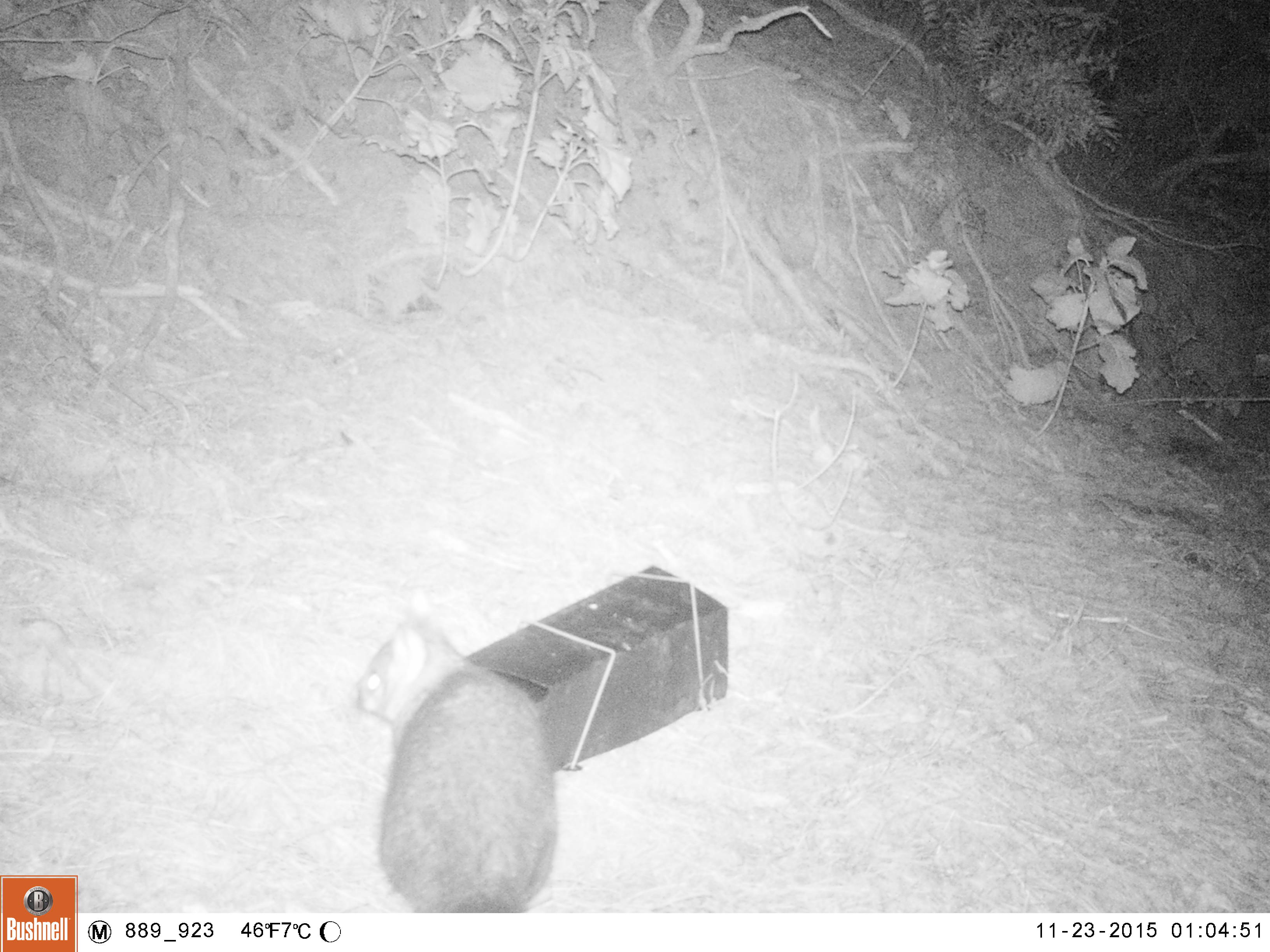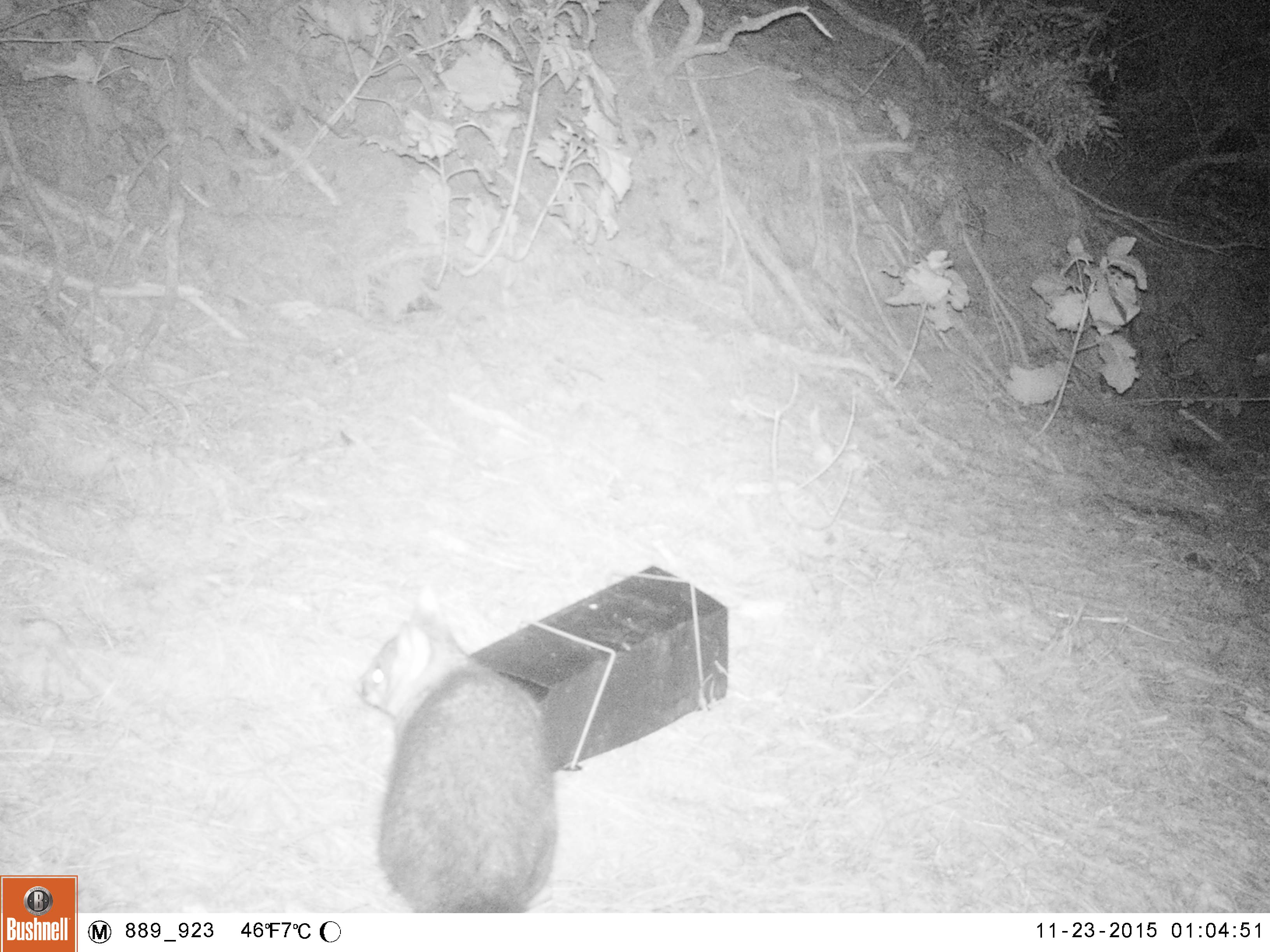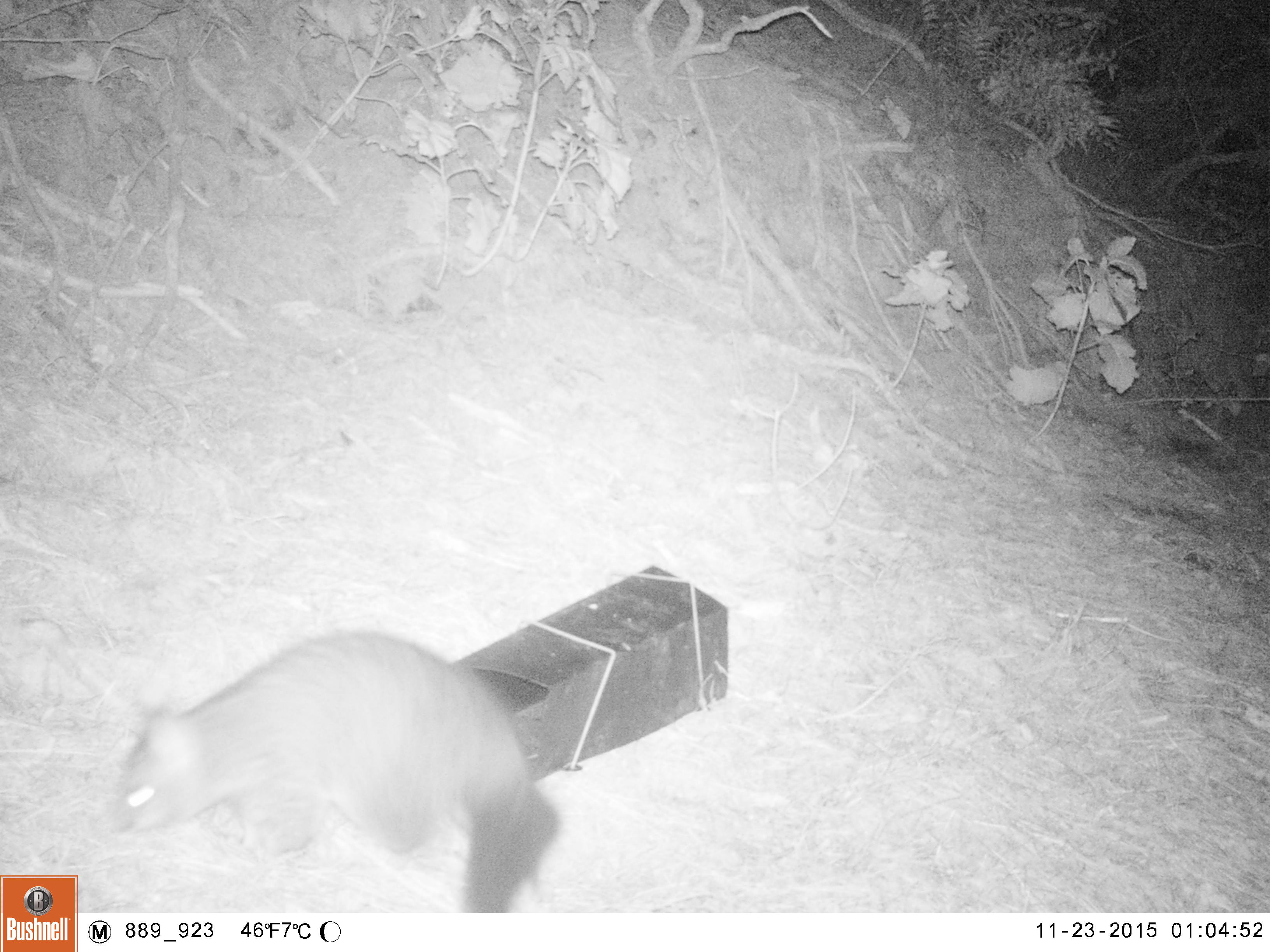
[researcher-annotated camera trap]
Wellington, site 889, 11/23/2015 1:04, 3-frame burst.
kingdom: Animalia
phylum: Chordata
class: Mammalia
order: Didelphimorphia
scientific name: Didelphimorphia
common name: possum